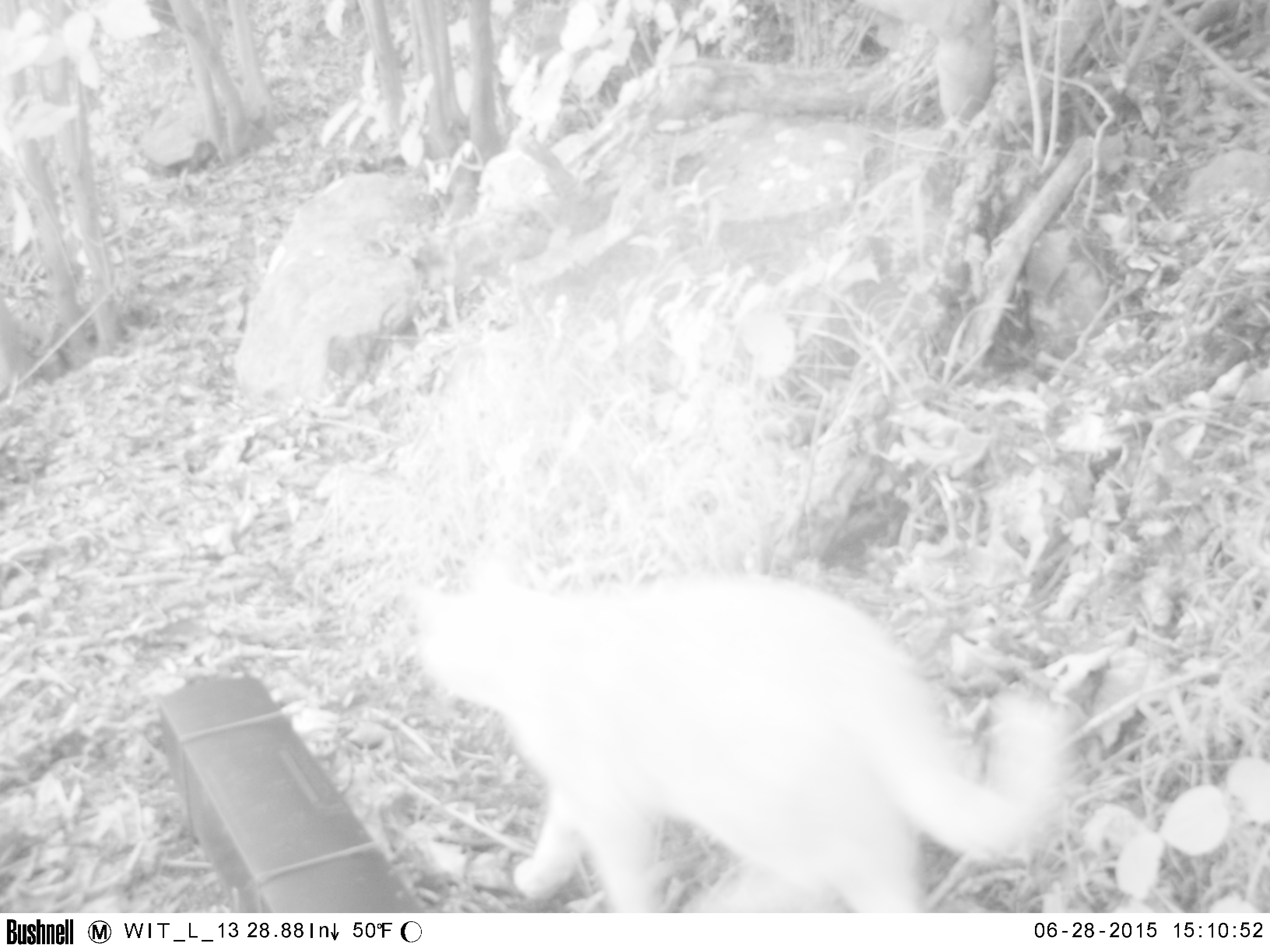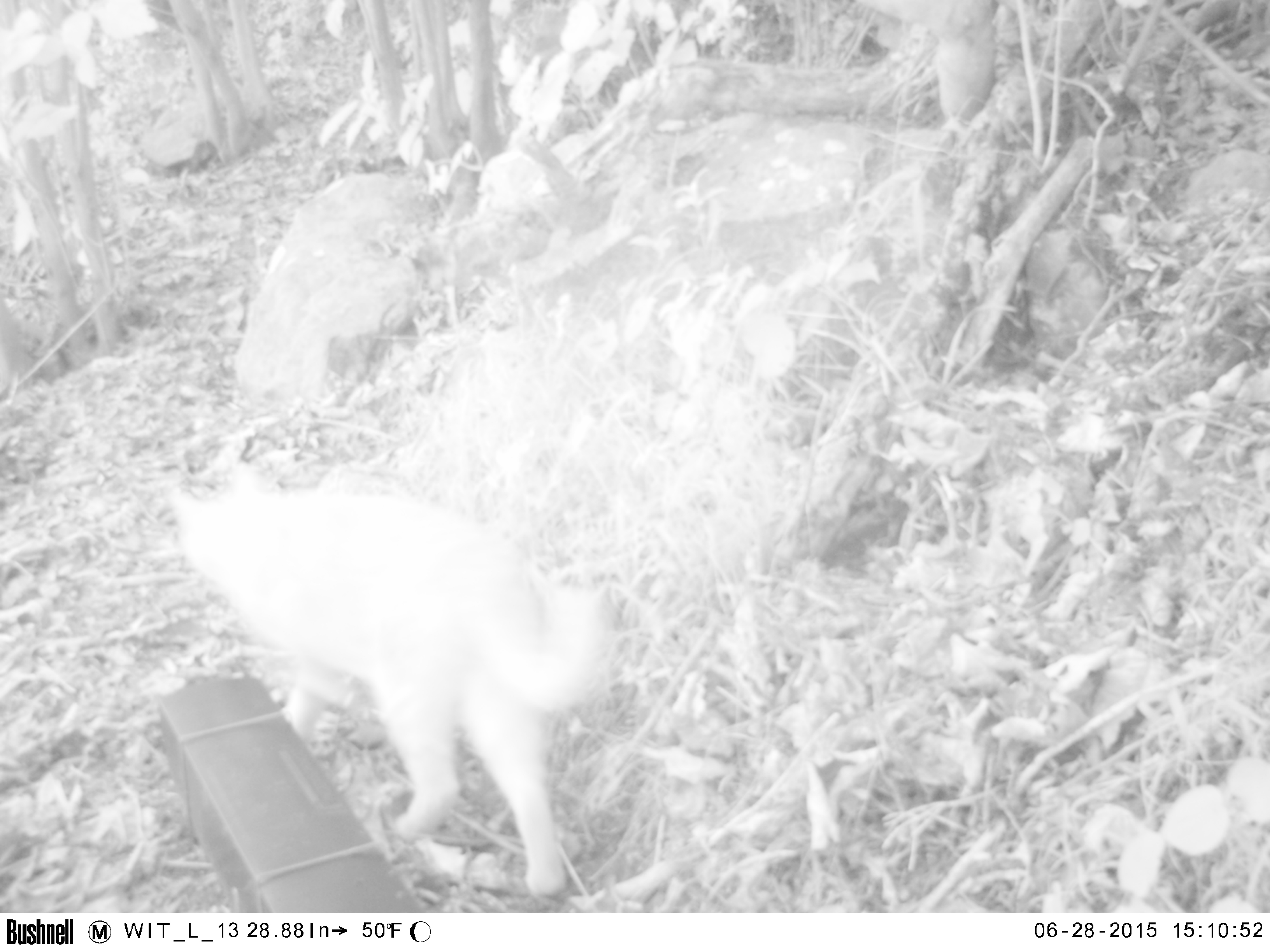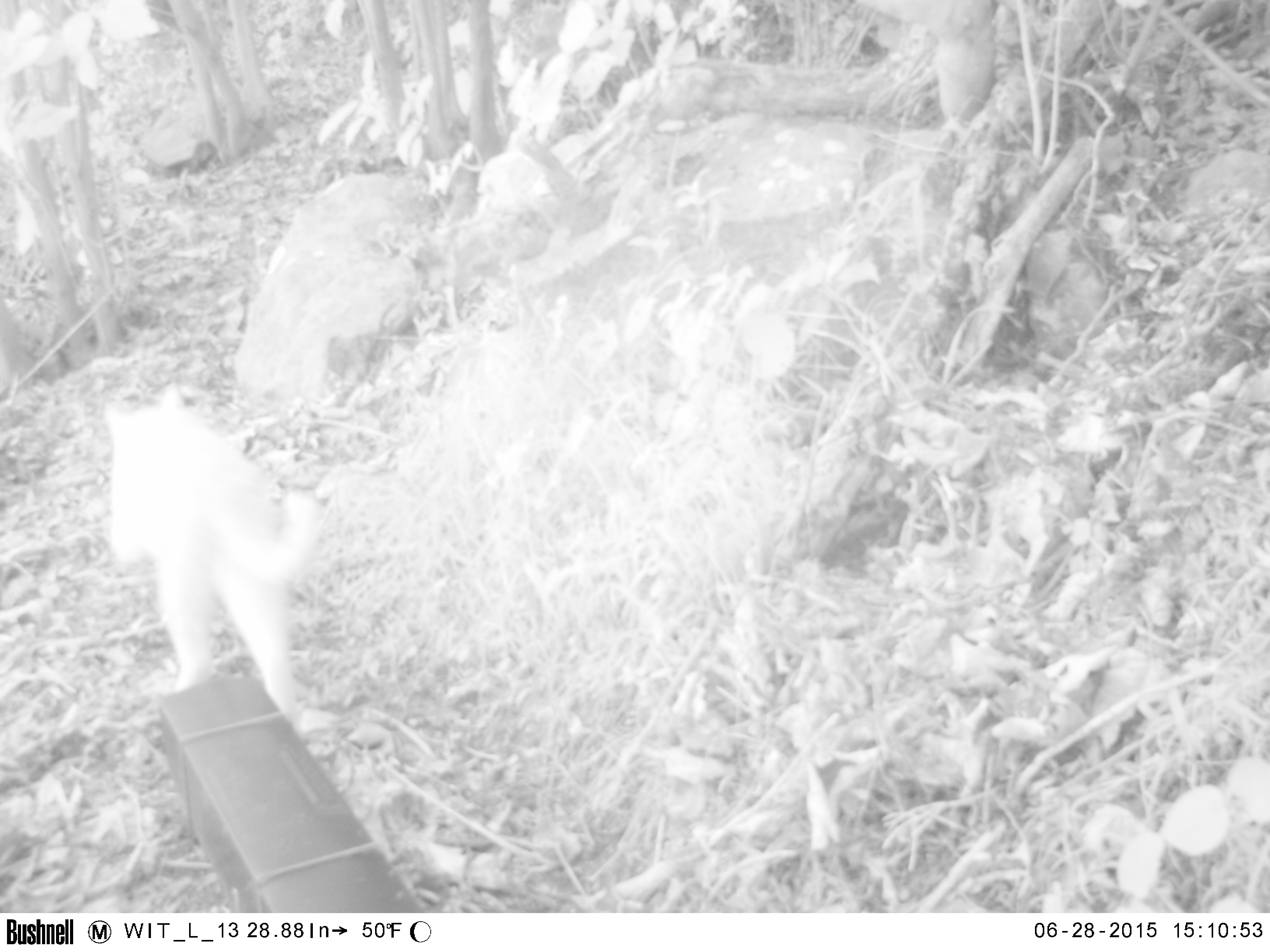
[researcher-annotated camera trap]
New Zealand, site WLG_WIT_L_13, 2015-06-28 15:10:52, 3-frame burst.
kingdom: Animalia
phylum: Chordata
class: Mammalia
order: Carnivora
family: Felidae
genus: Felis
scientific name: Felis catus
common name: domestic cat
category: cat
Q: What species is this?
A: Cat (domestic cat) (Felis catus).